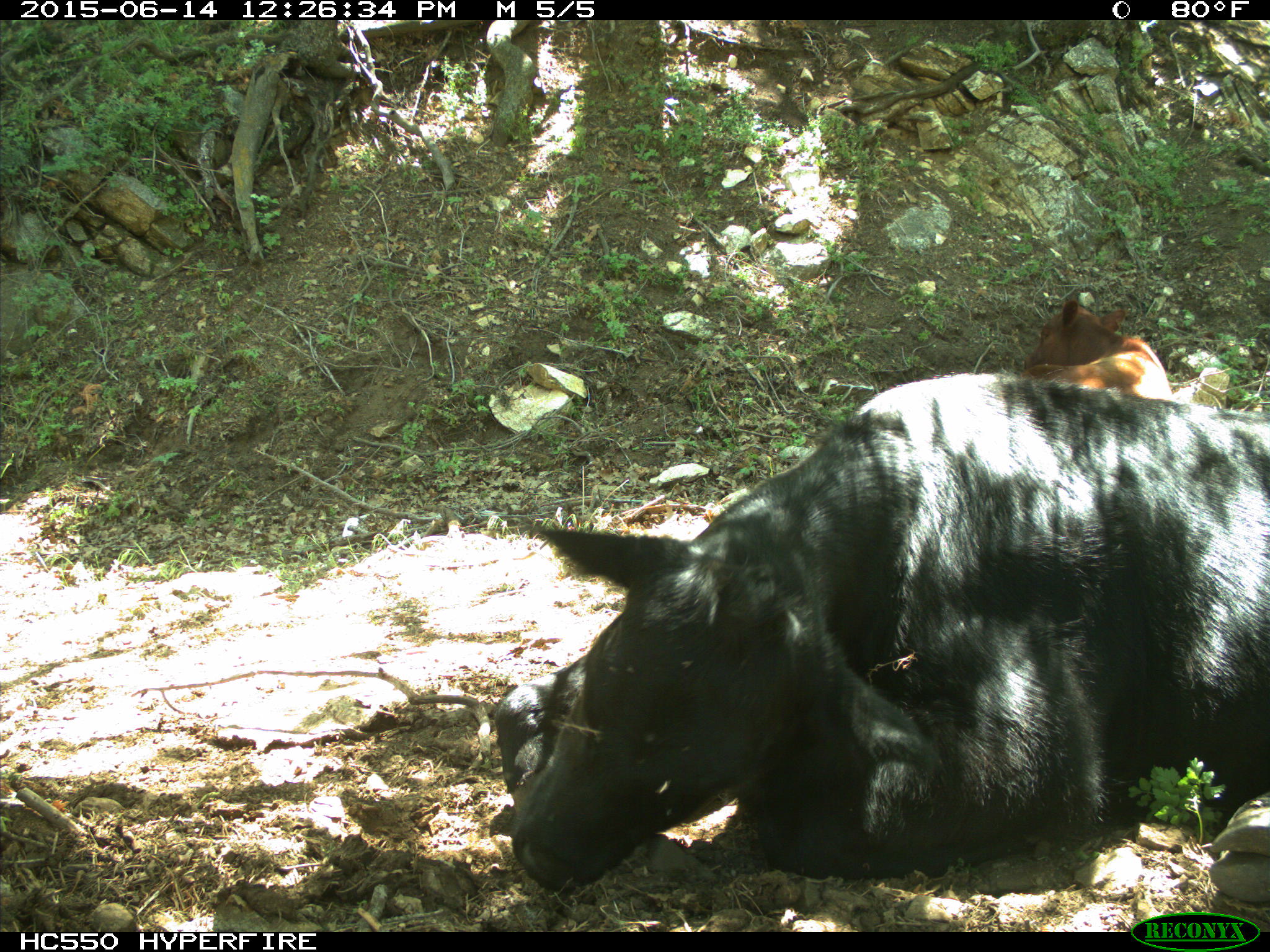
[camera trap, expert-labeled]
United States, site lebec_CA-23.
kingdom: Animalia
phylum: Chordata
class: Mammalia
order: Artiodactyla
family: Bovidae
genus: Bos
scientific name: Bos taurus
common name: domestic cow